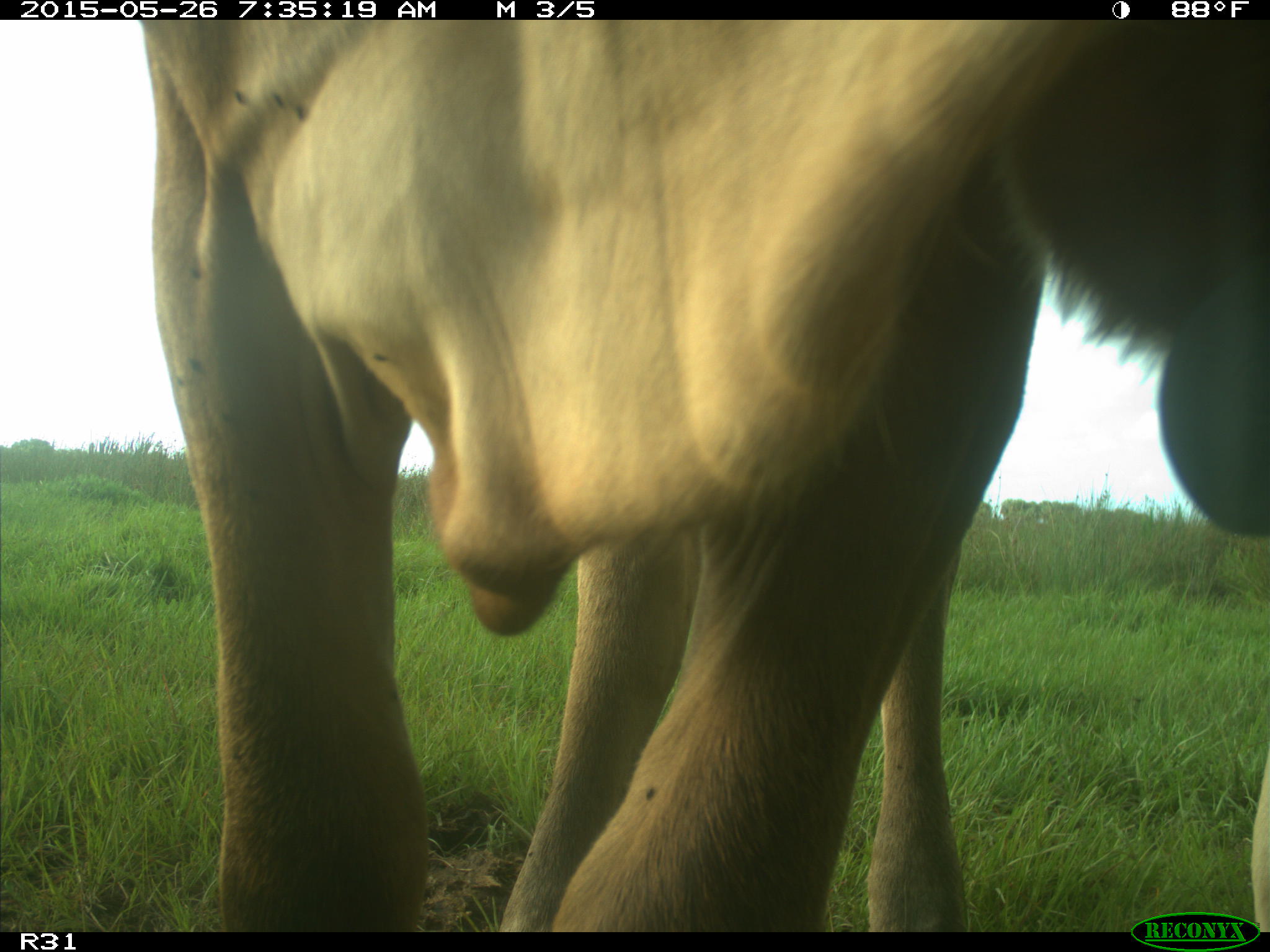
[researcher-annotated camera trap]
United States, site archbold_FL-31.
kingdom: Animalia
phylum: Chordata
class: Mammalia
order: Artiodactyla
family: Bovidae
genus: Bos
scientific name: Bos taurus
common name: domestic cow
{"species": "Bos taurus (domestic cow)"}